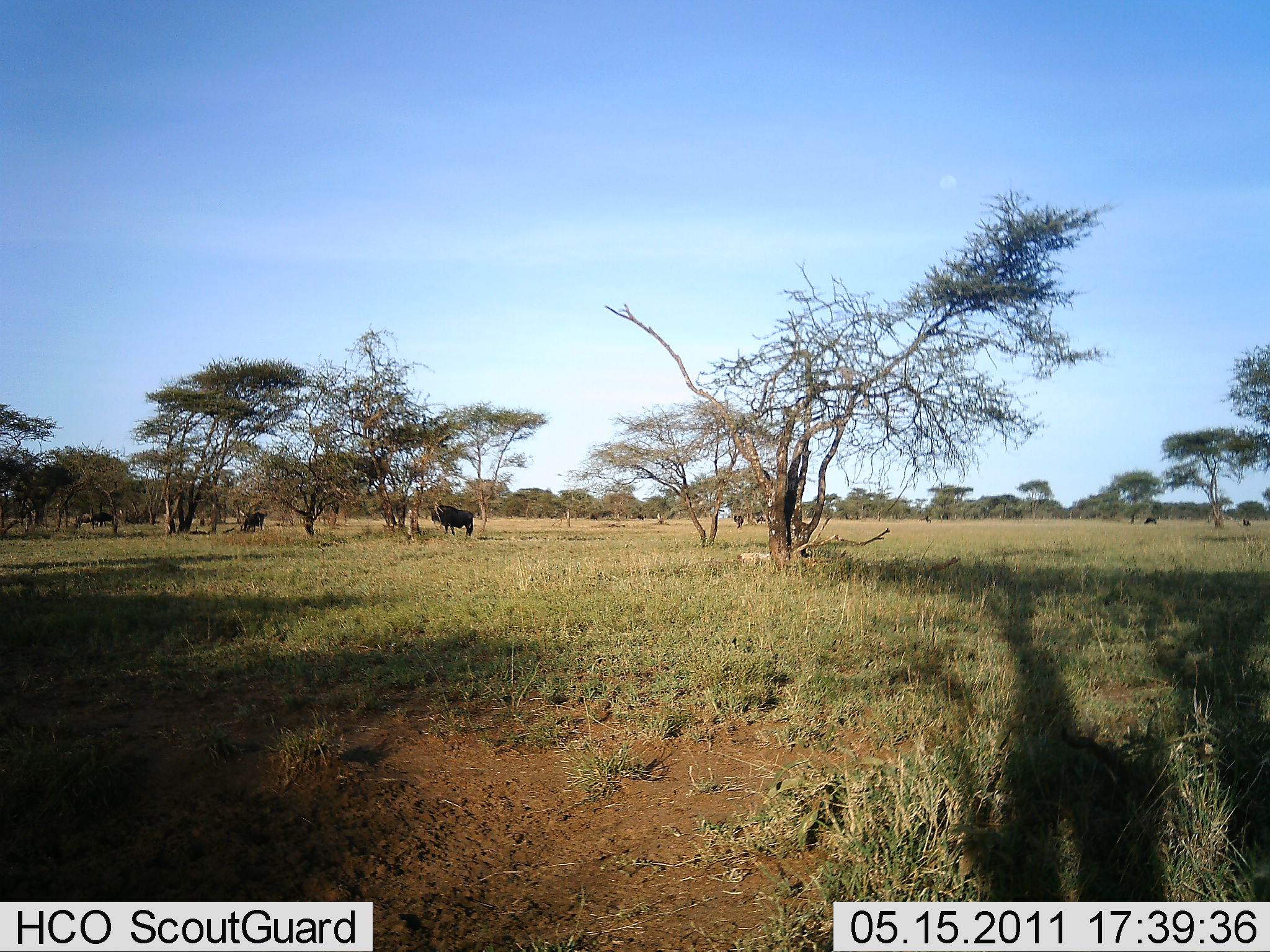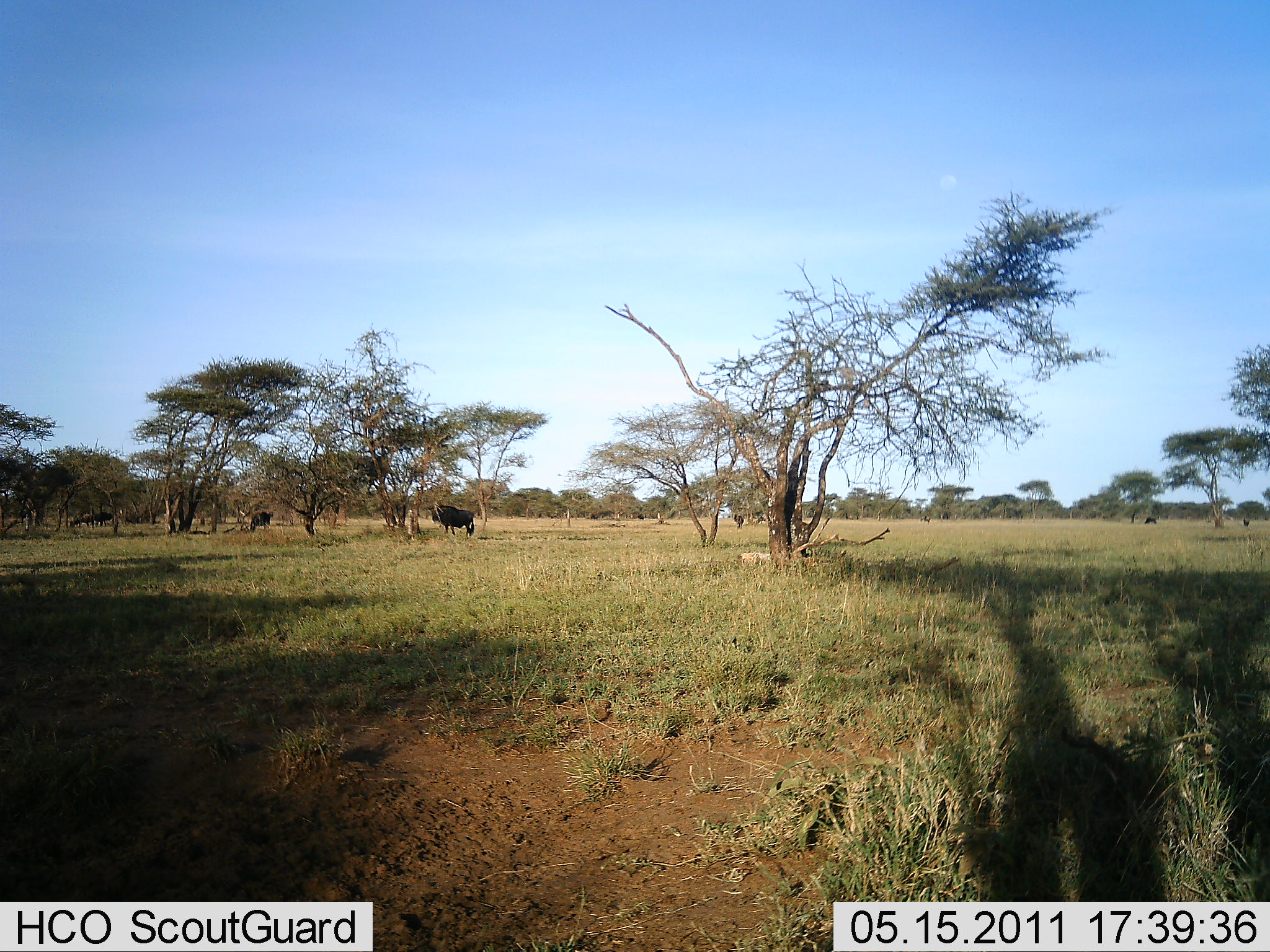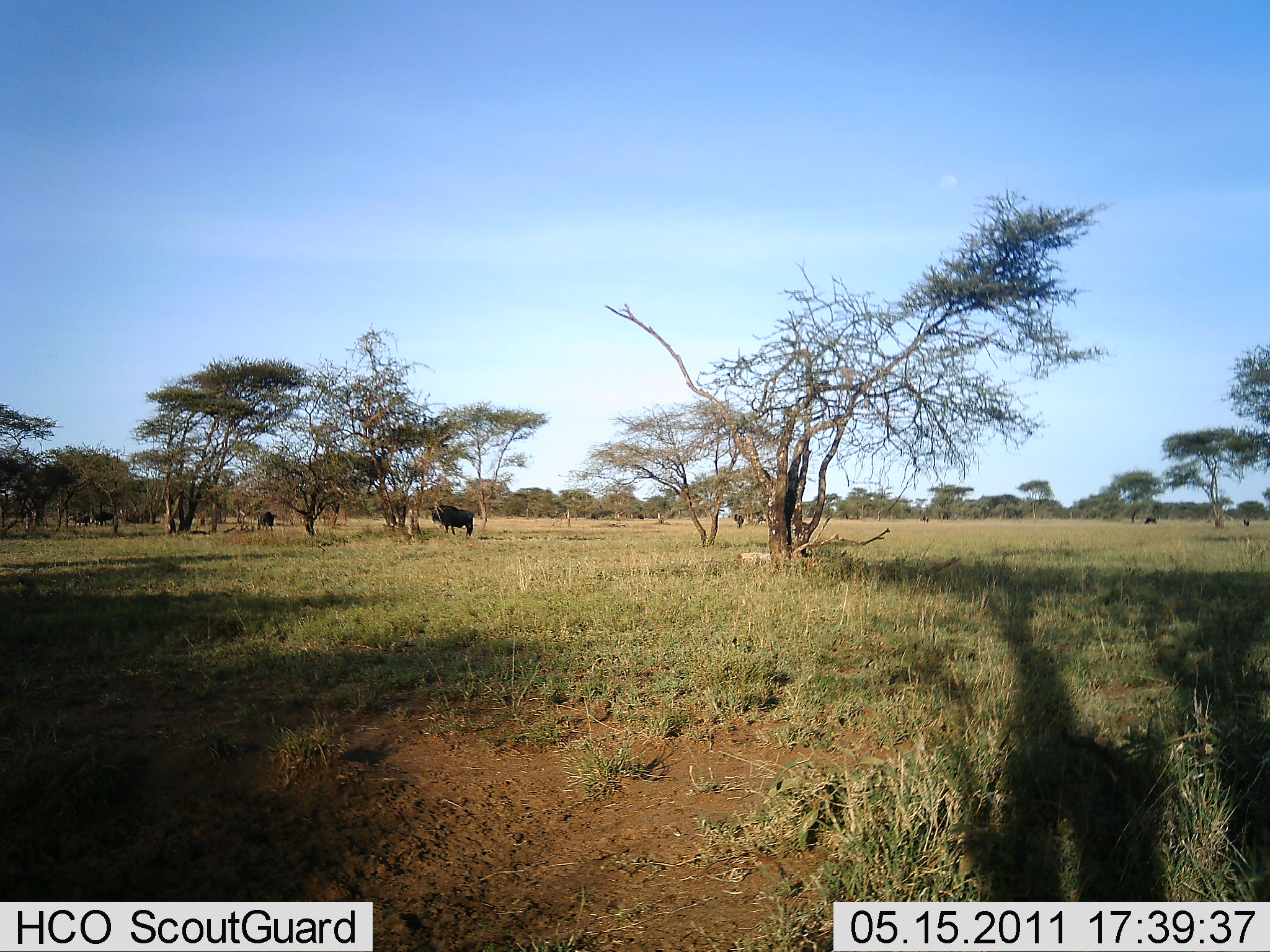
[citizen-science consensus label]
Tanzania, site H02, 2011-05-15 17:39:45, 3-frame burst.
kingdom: Animalia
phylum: Chordata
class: Mammalia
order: Artiodactyla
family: Bovidae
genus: Connochaetes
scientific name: Connochaetes taurinus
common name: blue wildebeest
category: wildebeest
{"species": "wildebeest (blue wildebeest) (Connochaetes taurinus)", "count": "3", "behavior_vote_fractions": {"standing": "64%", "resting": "18%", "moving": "36%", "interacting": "0%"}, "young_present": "0%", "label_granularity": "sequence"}